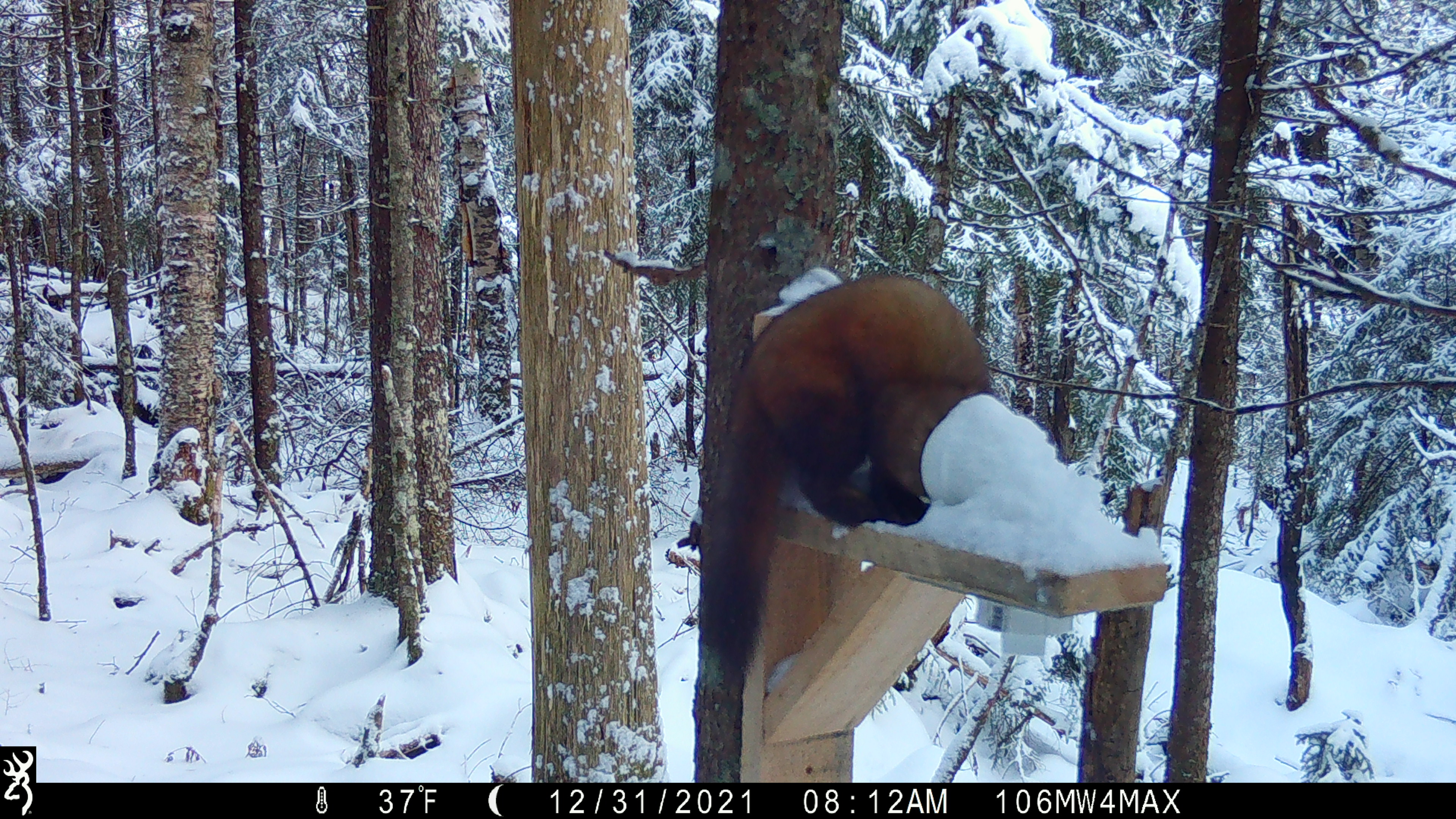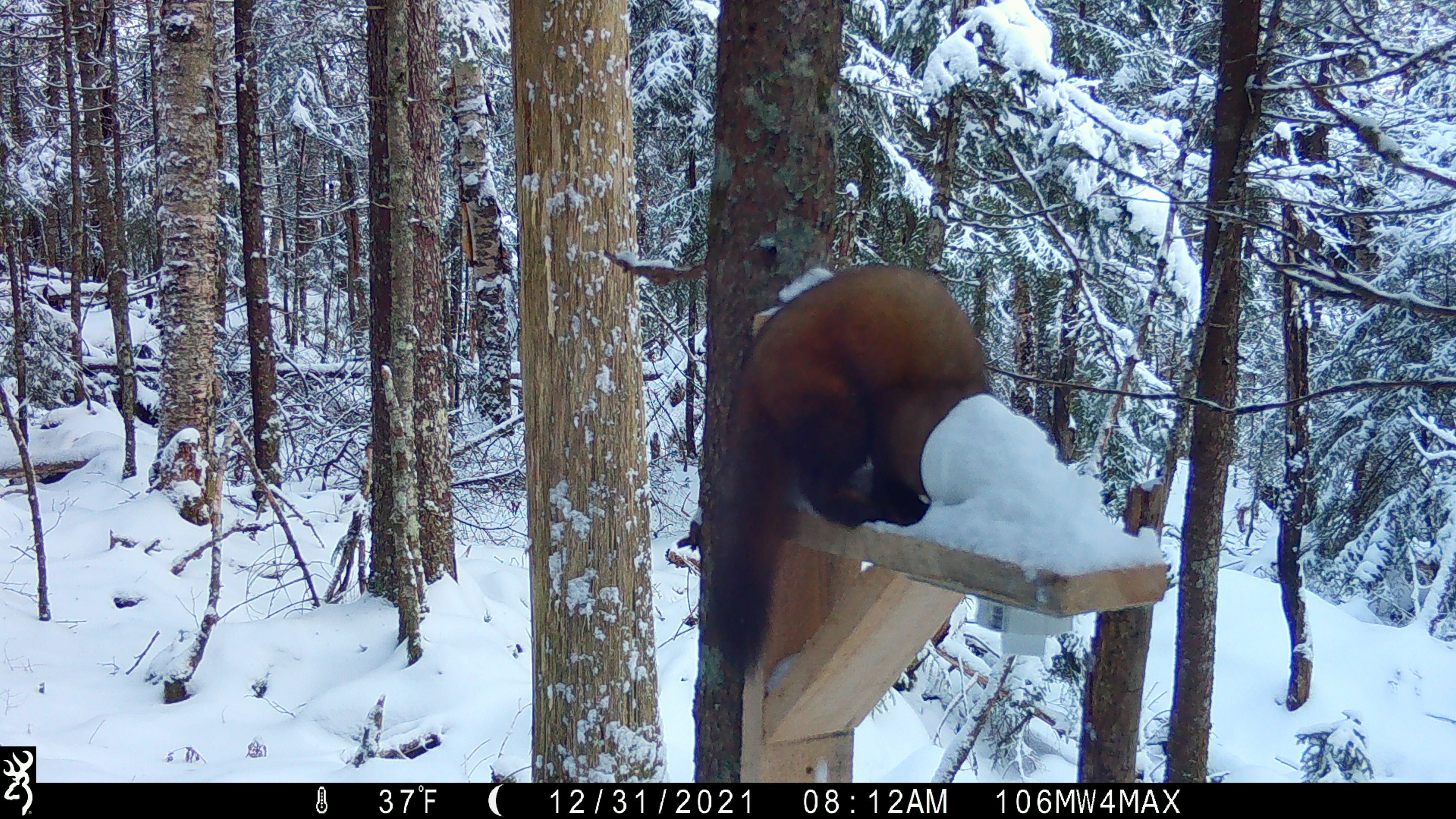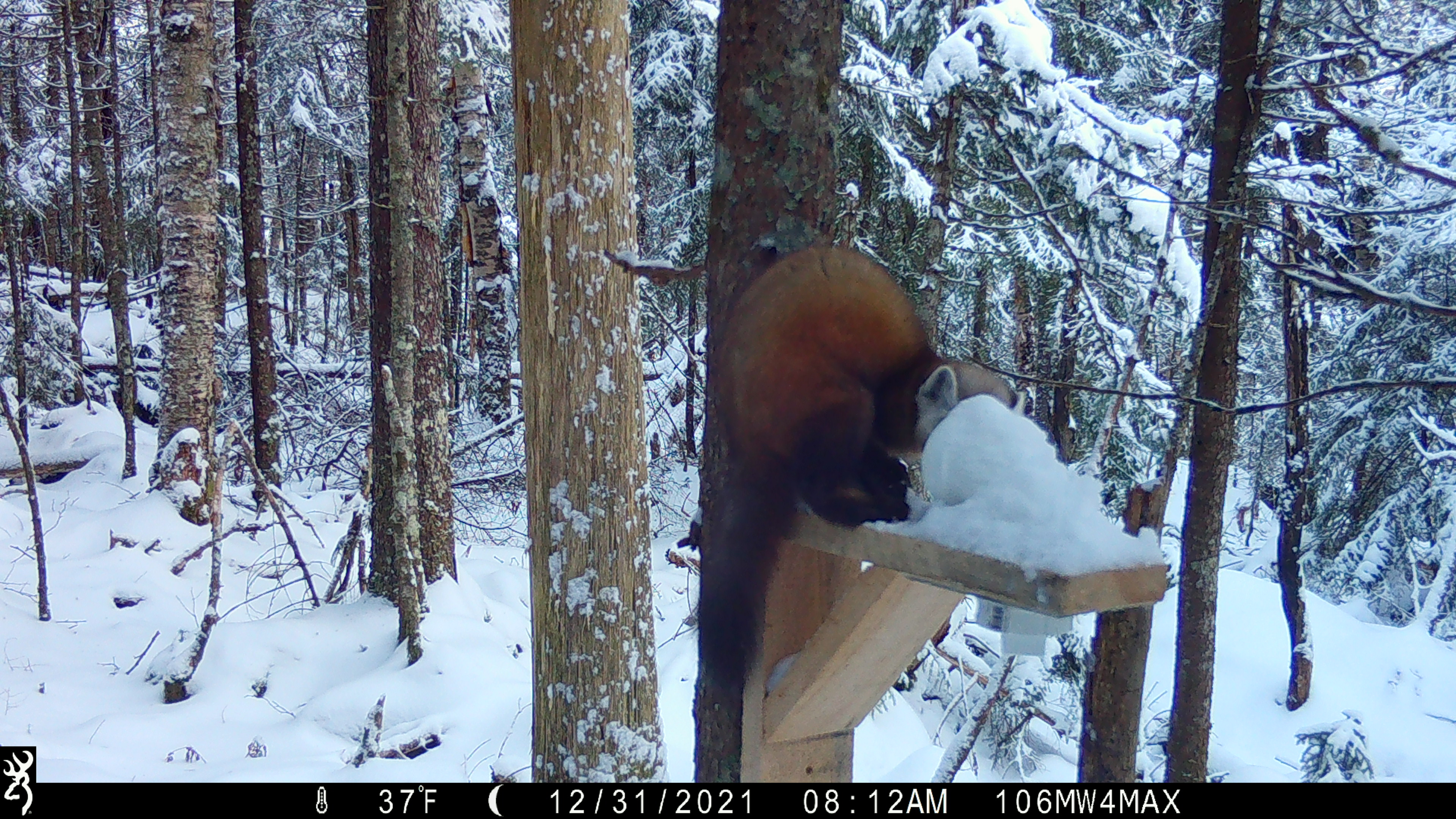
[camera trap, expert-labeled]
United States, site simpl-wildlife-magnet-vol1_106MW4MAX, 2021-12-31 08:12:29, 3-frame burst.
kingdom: Animalia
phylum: Chordata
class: Mammalia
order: Carnivora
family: Mustelidae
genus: Martes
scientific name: Martes americana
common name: american marten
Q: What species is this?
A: American marten (Martes americana).